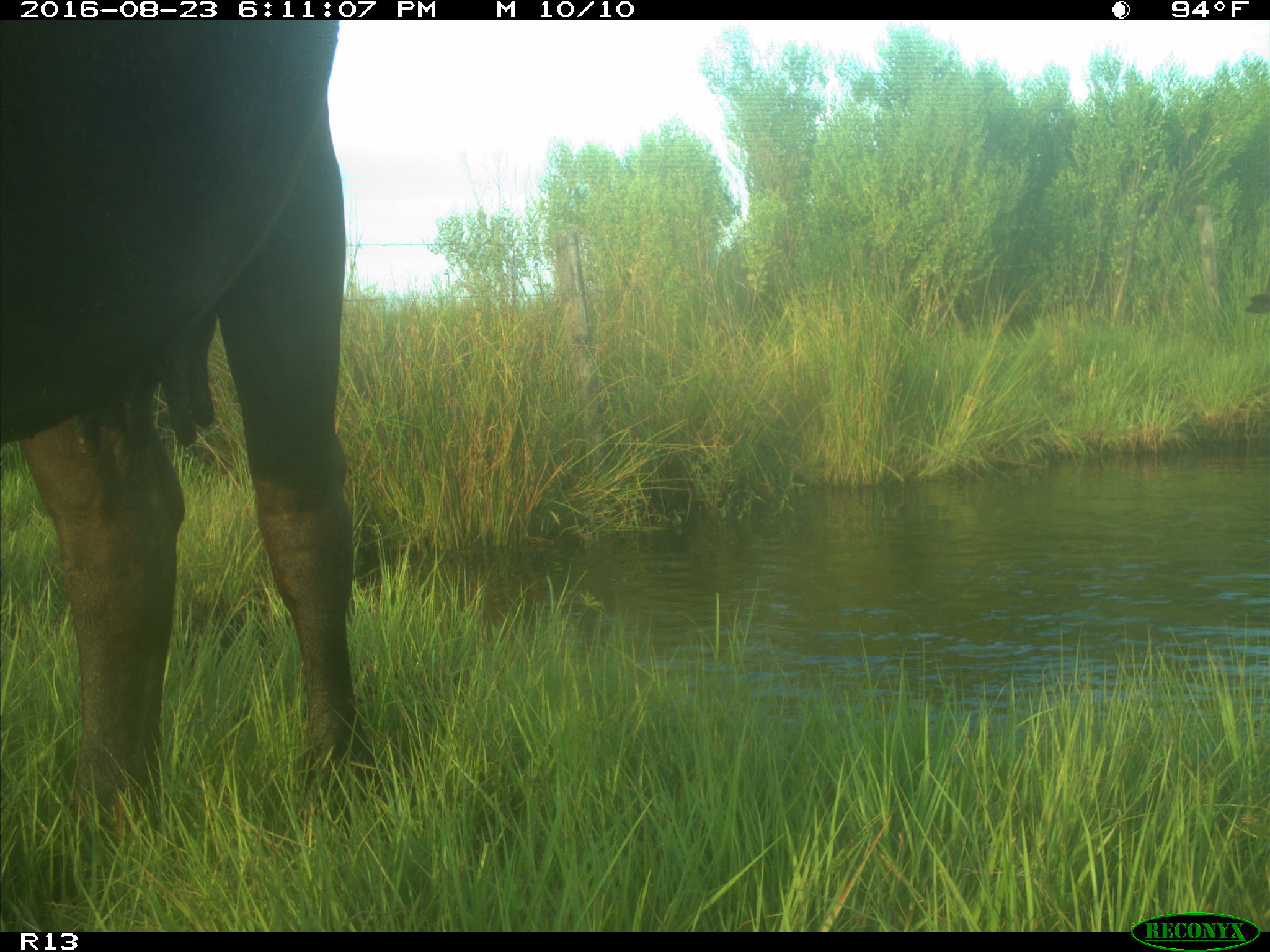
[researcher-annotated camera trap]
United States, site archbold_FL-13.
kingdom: Animalia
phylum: Chordata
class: Mammalia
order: Artiodactyla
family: Bovidae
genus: Bos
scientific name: Bos taurus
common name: domestic cow